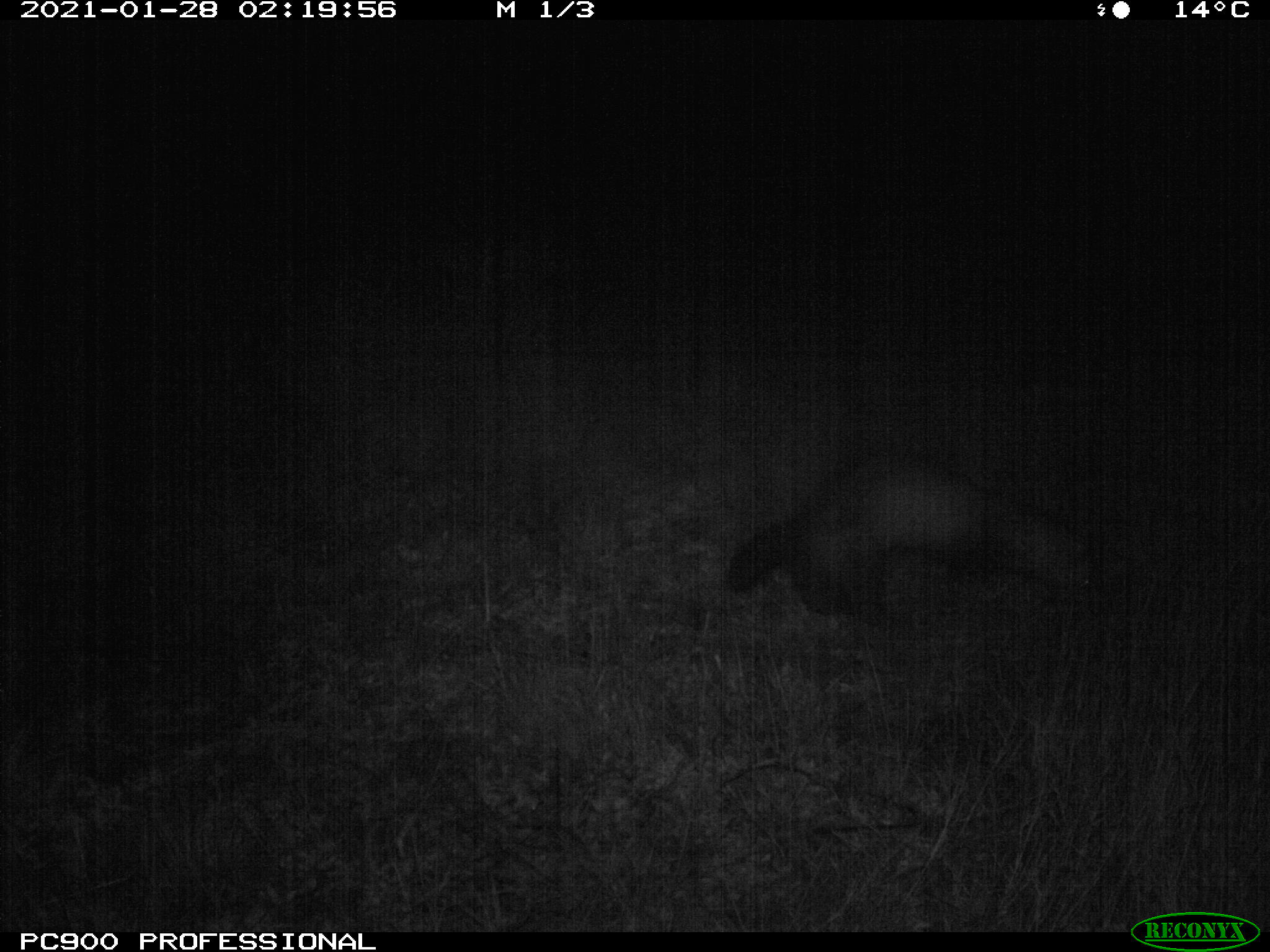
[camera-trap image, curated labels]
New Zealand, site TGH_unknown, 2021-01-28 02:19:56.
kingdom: Animalia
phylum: Chordata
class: Mammalia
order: Carnivora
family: Mustelidae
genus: Mustela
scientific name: Mustela furo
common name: ferret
Ferret (Mustela furo).